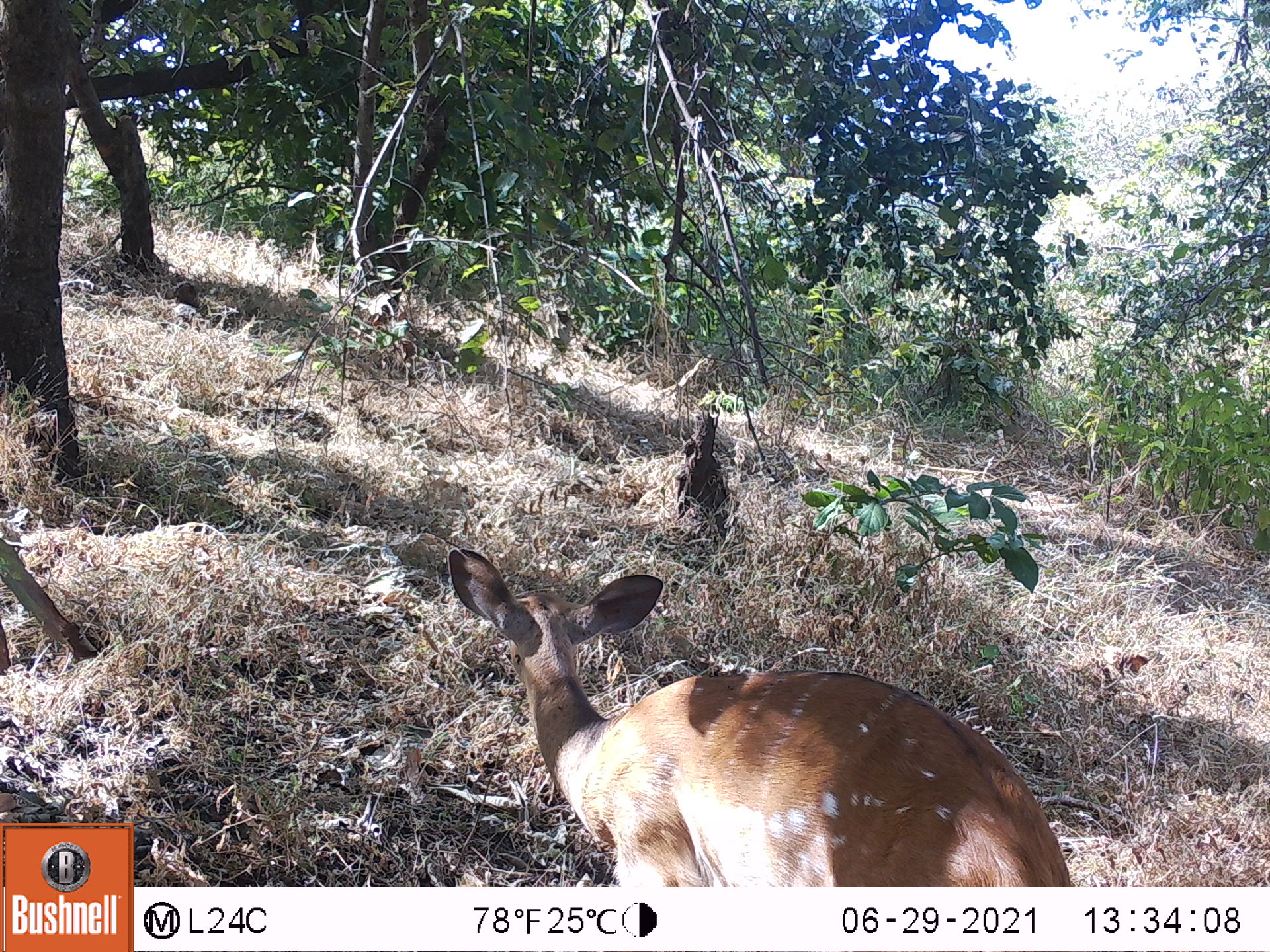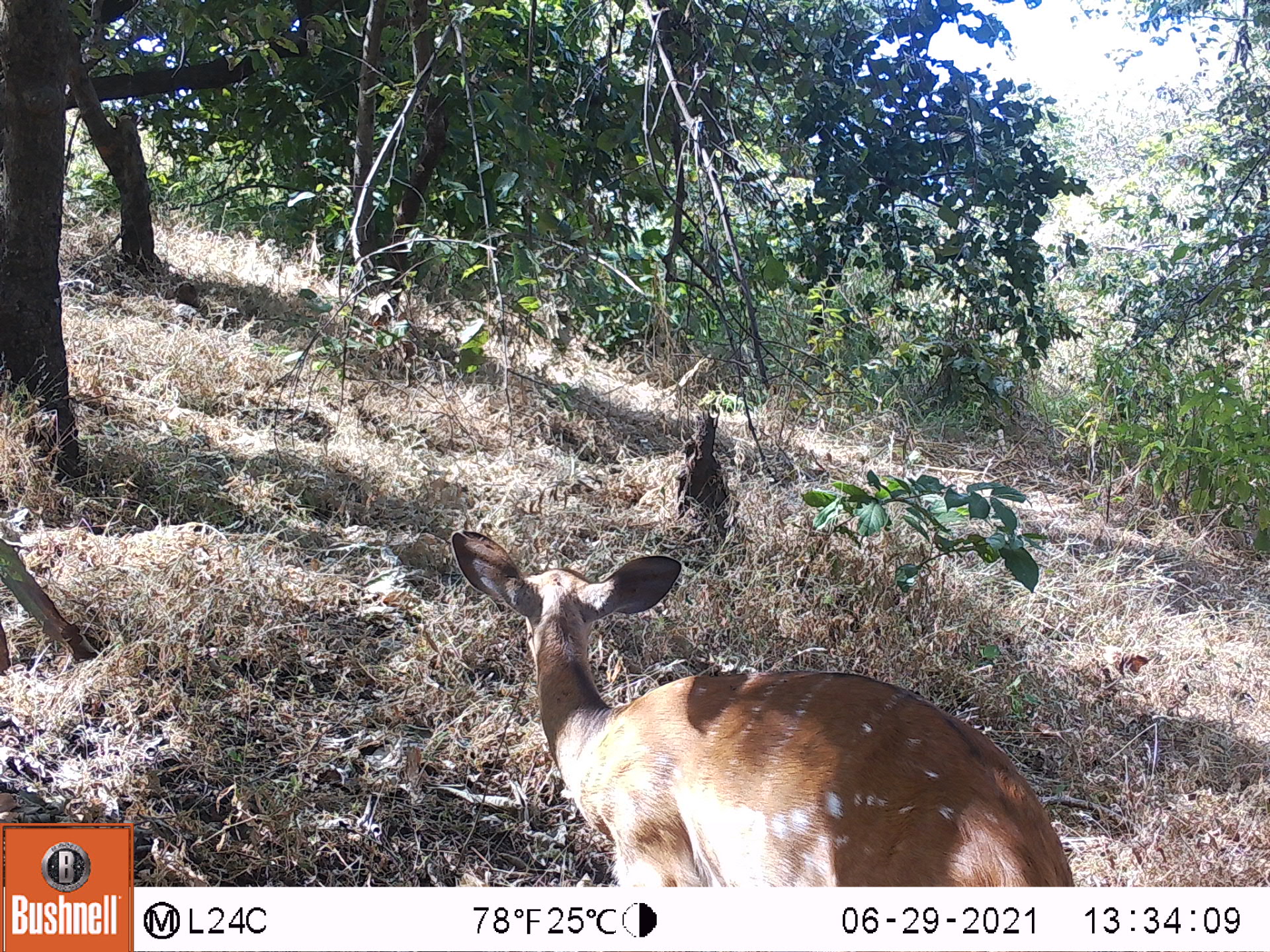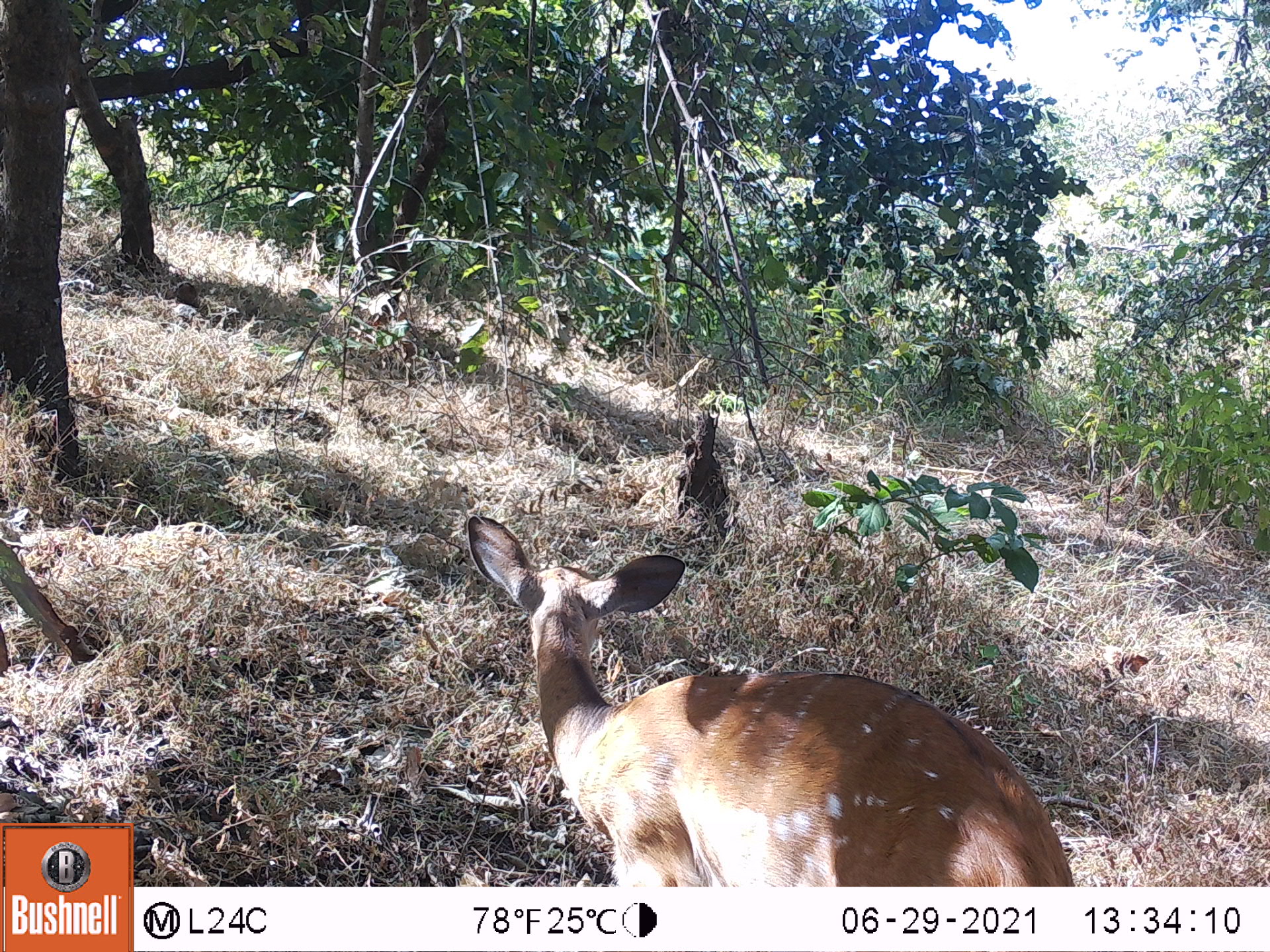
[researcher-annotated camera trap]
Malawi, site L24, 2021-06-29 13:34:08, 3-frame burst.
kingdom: Animalia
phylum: Chordata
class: Mammalia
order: Artiodactyla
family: Bovidae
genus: Tragelaphus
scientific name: Tragelaphus sylvaticus sylvaticus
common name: cape bushbuck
Cape bushbuck (Tragelaphus sylvaticus sylvaticus), count 1.